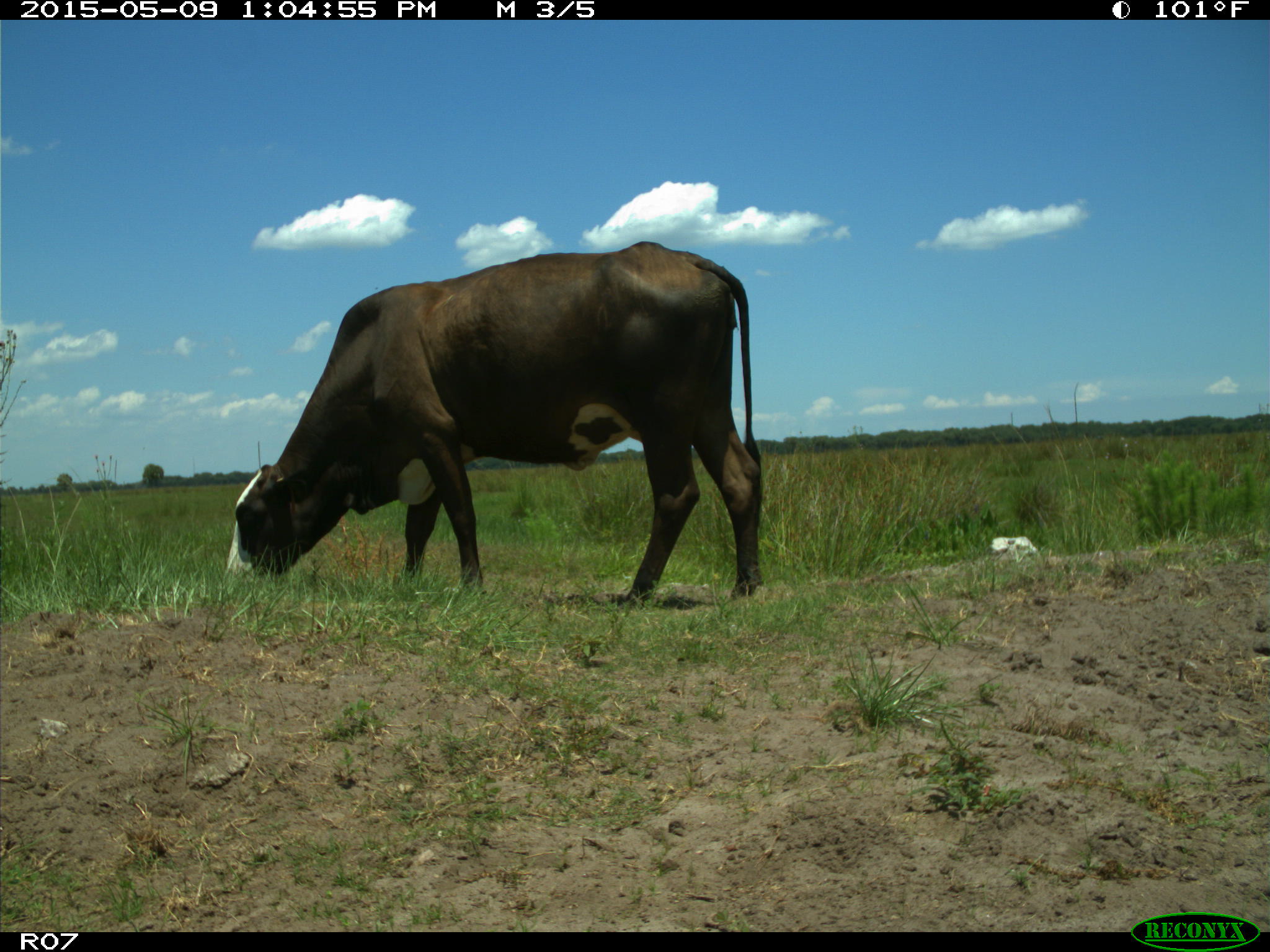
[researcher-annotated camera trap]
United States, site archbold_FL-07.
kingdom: Animalia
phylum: Chordata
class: Mammalia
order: Artiodactyla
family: Bovidae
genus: Bos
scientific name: Bos taurus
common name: domestic cow